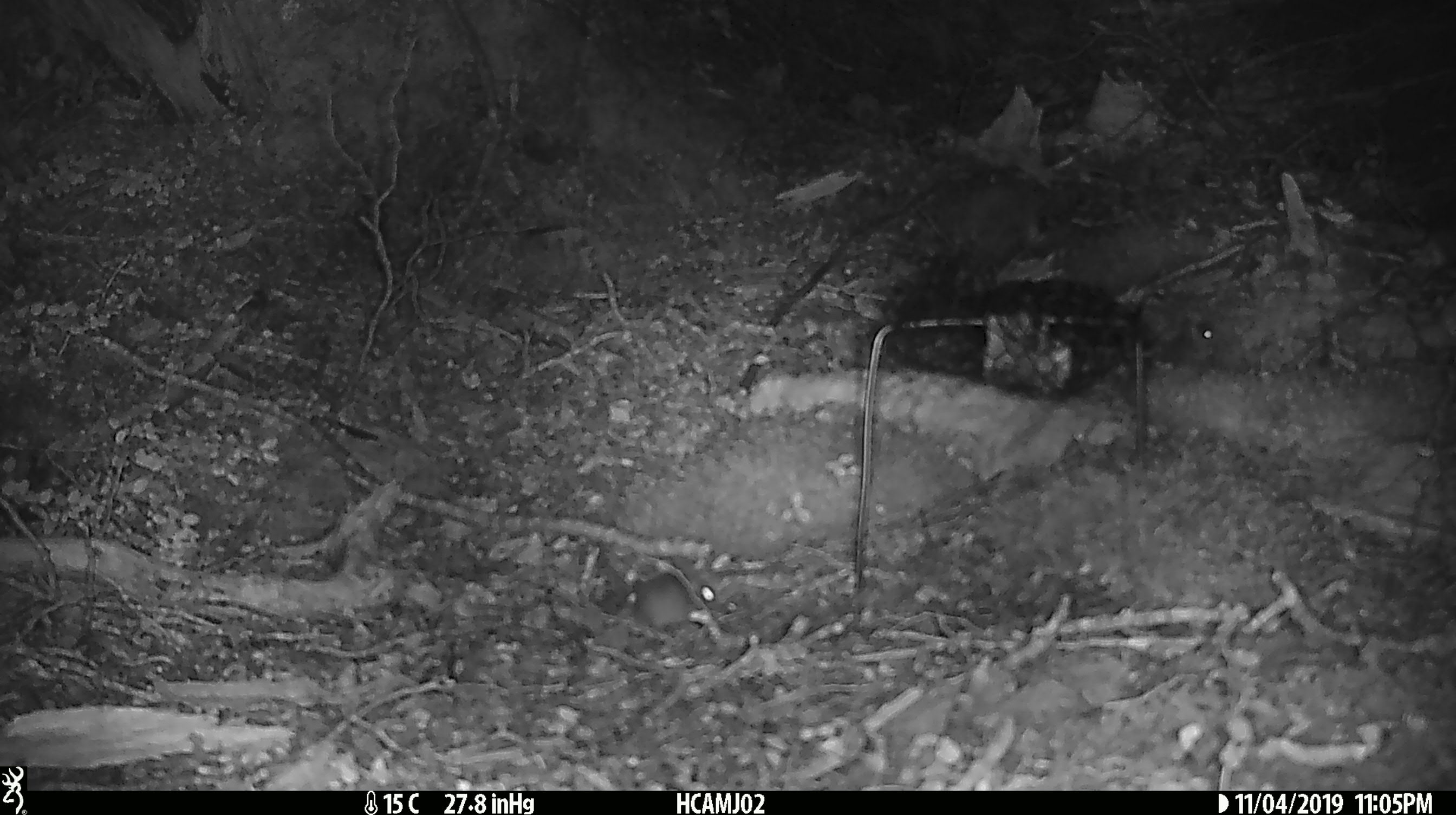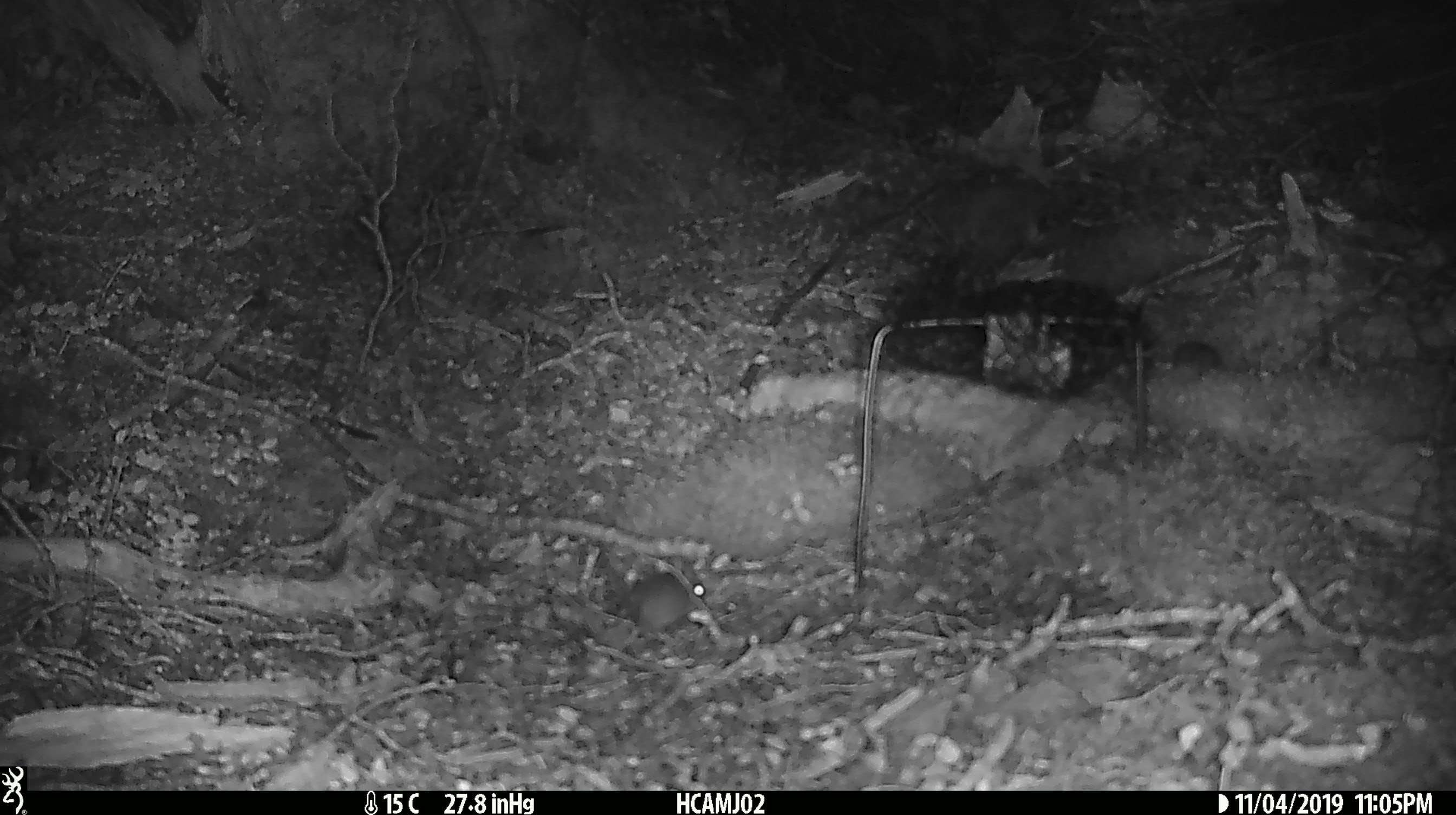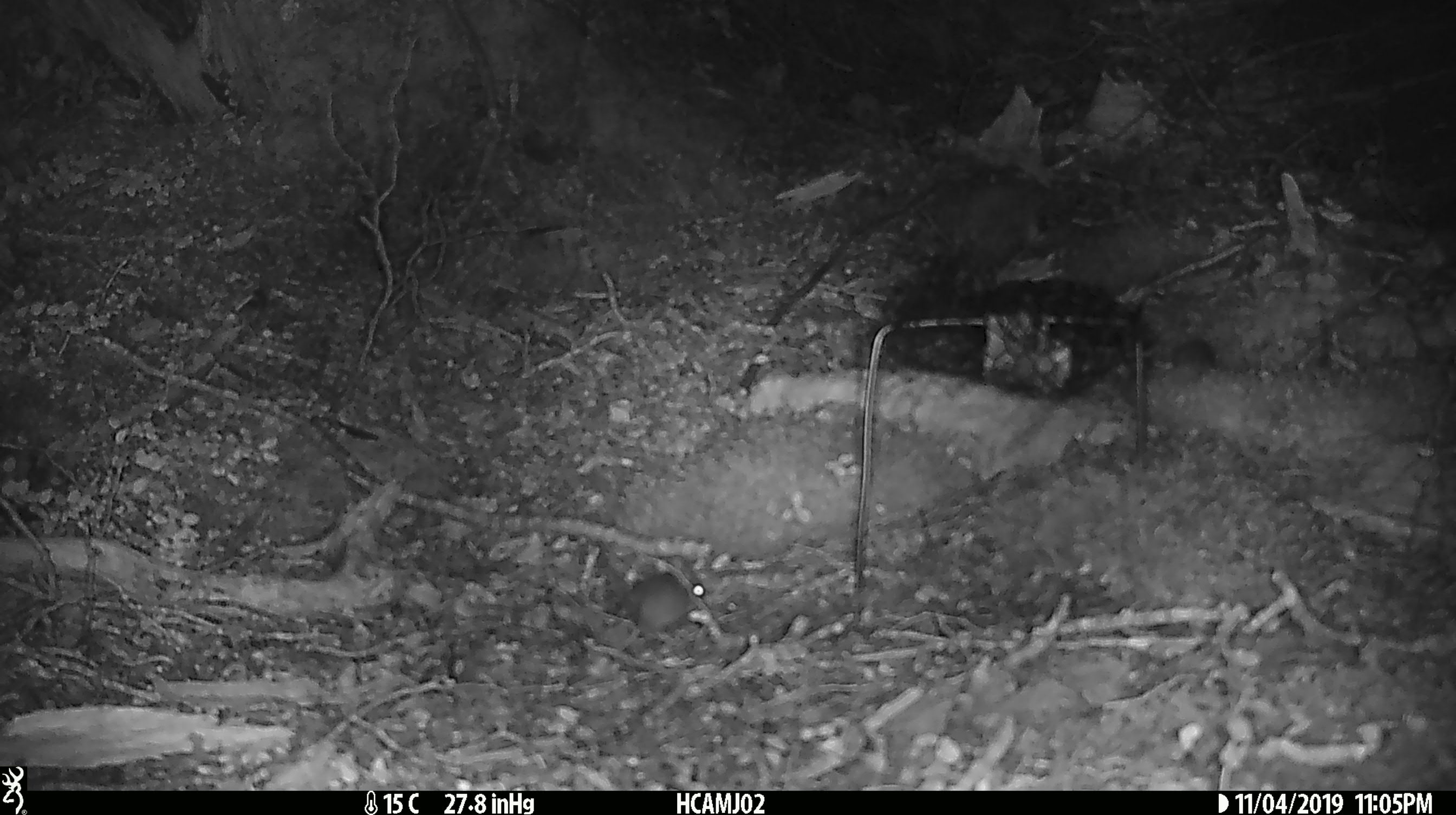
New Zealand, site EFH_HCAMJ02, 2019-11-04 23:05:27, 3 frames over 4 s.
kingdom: Animalia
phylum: Chordata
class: Mammalia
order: Rodentia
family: Muridae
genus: Mus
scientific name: Mus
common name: mouse